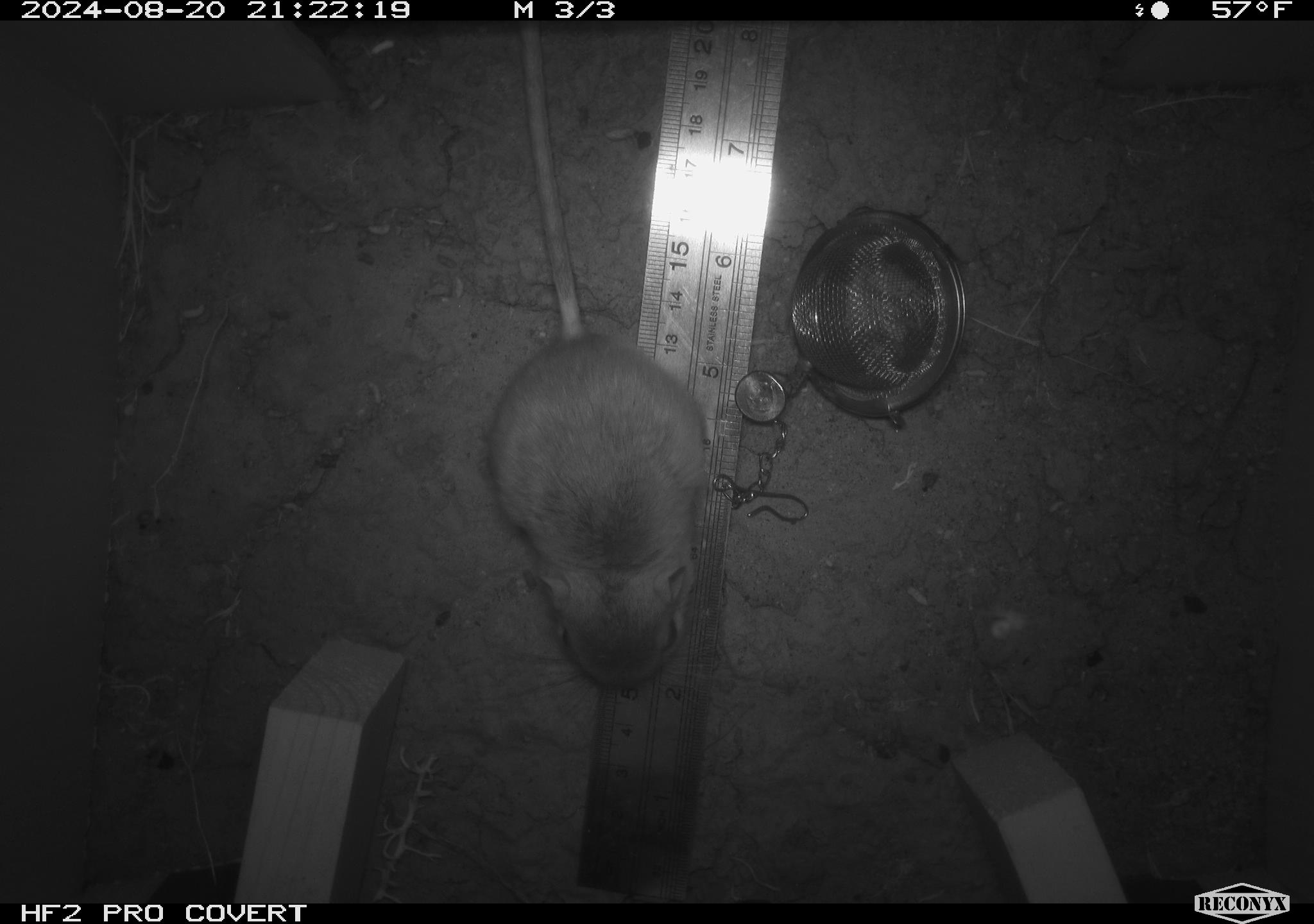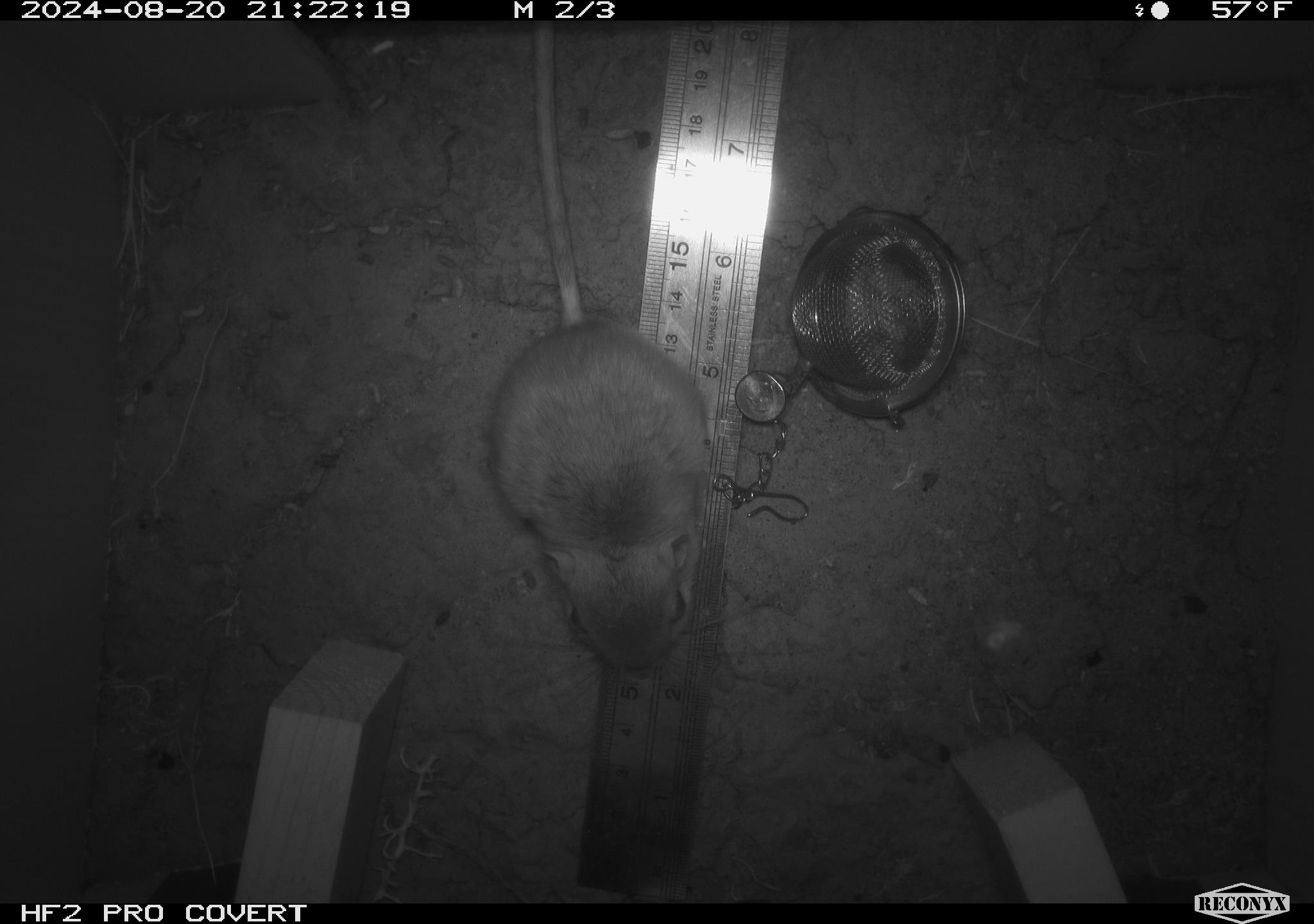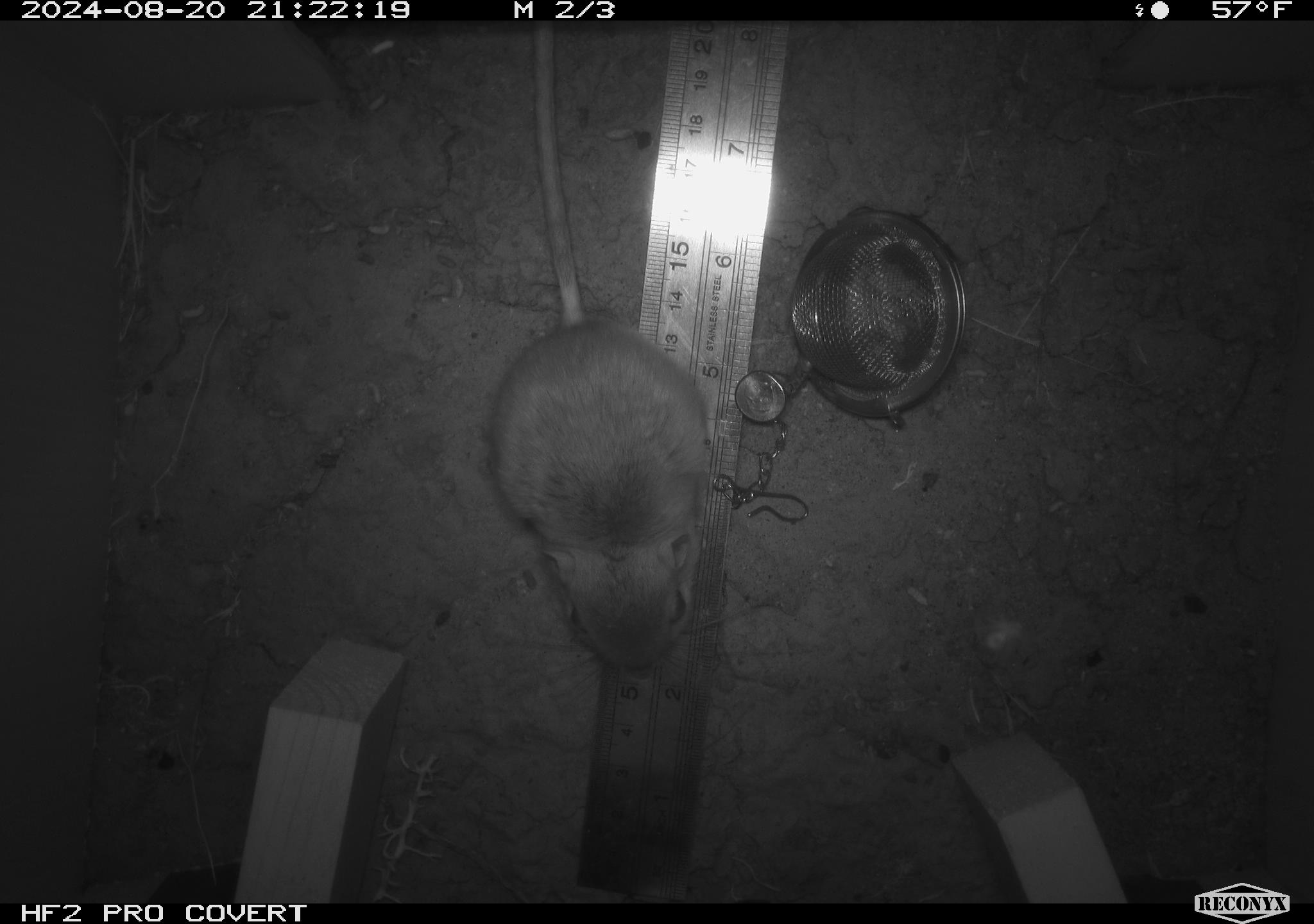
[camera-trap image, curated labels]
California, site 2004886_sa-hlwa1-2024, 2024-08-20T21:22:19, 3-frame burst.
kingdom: Animalia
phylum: Chordata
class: Mammalia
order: Rodentia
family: Heteromyidae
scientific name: Heteromyidae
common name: kangaroo rats and pocket mice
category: heteromyidae family